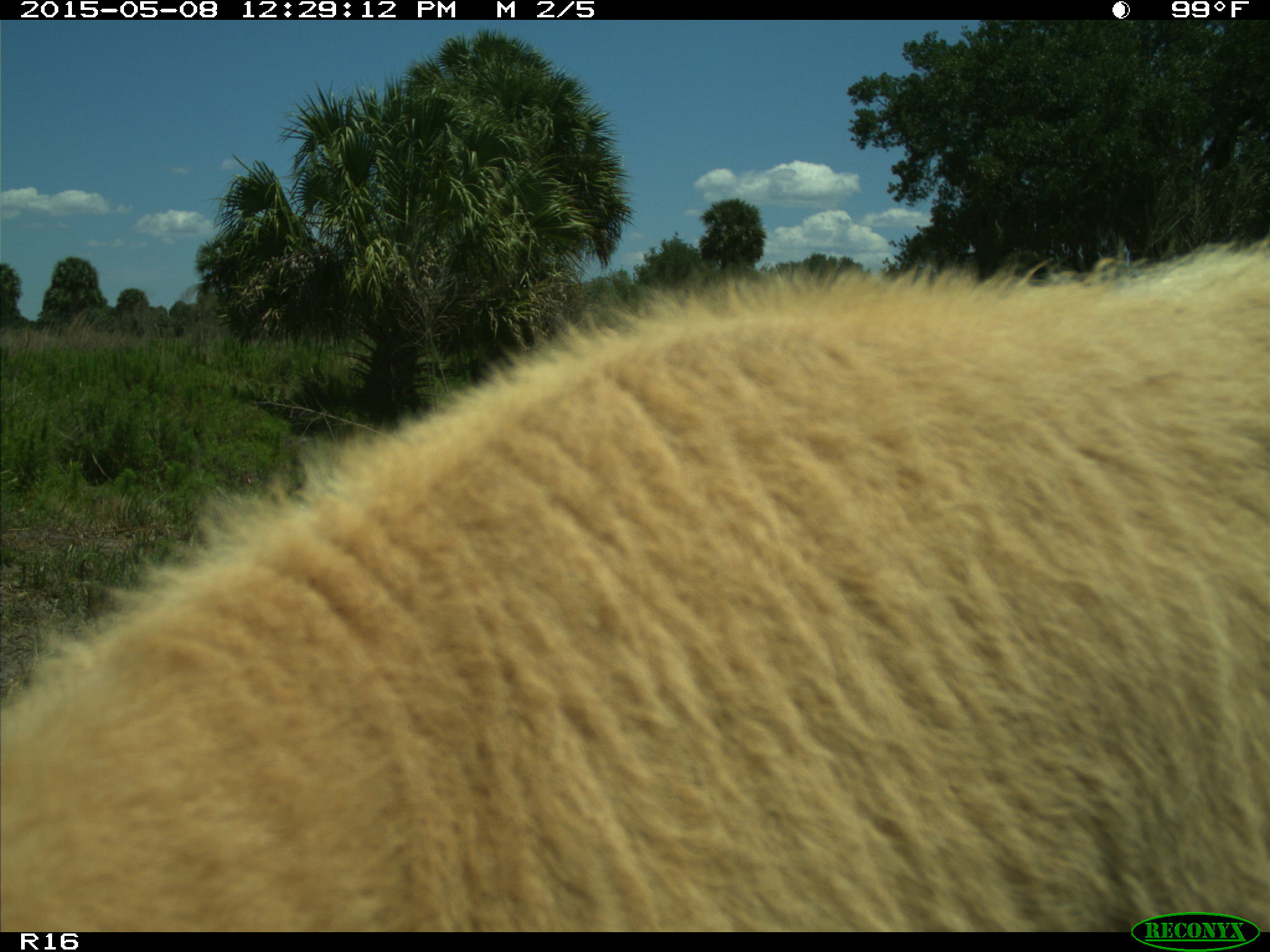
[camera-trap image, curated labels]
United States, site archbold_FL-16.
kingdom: Animalia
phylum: Chordata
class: Mammalia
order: Artiodactyla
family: Bovidae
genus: Bos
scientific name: Bos taurus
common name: domestic cow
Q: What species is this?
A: Bos taurus (domestic cow).